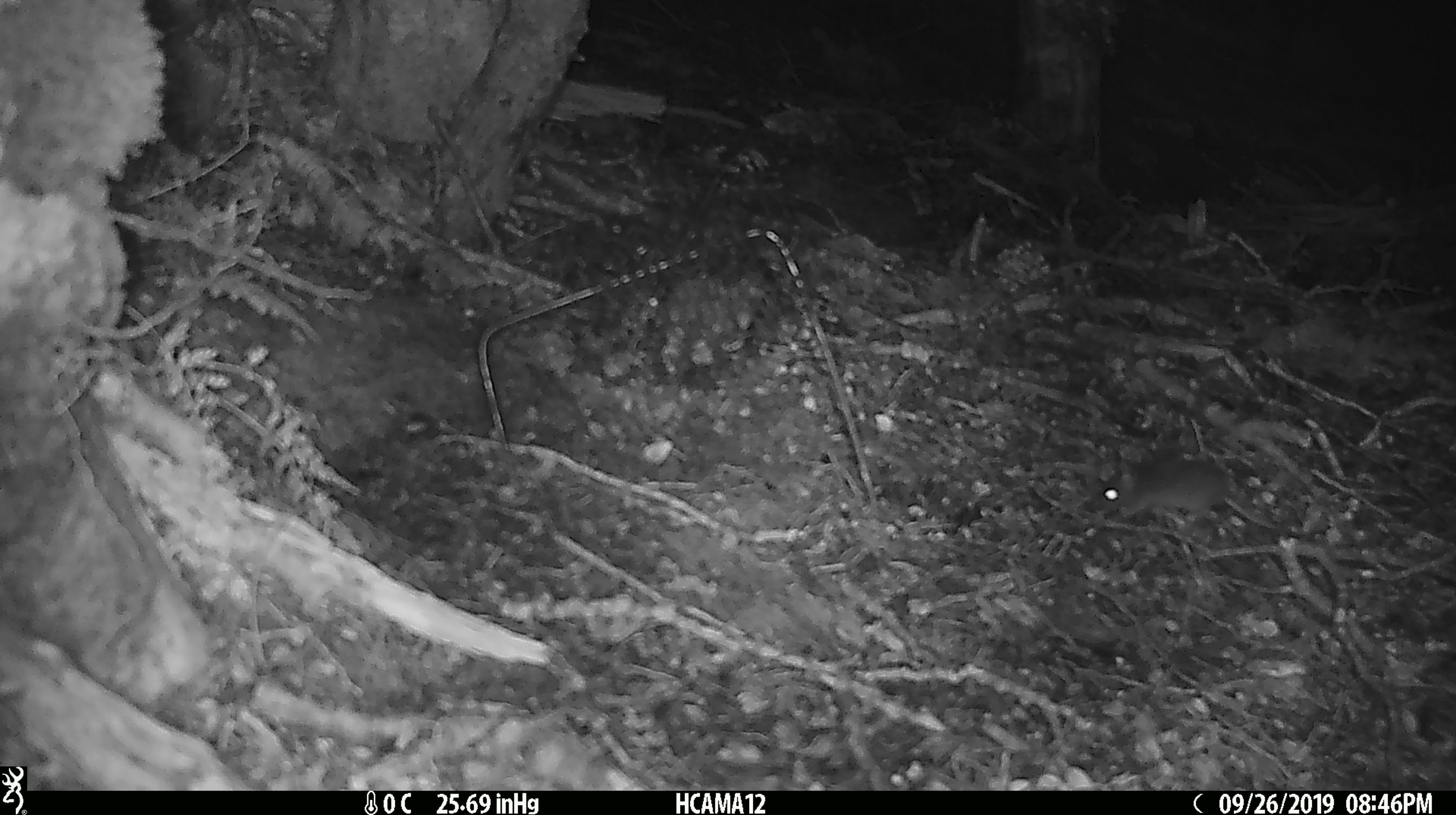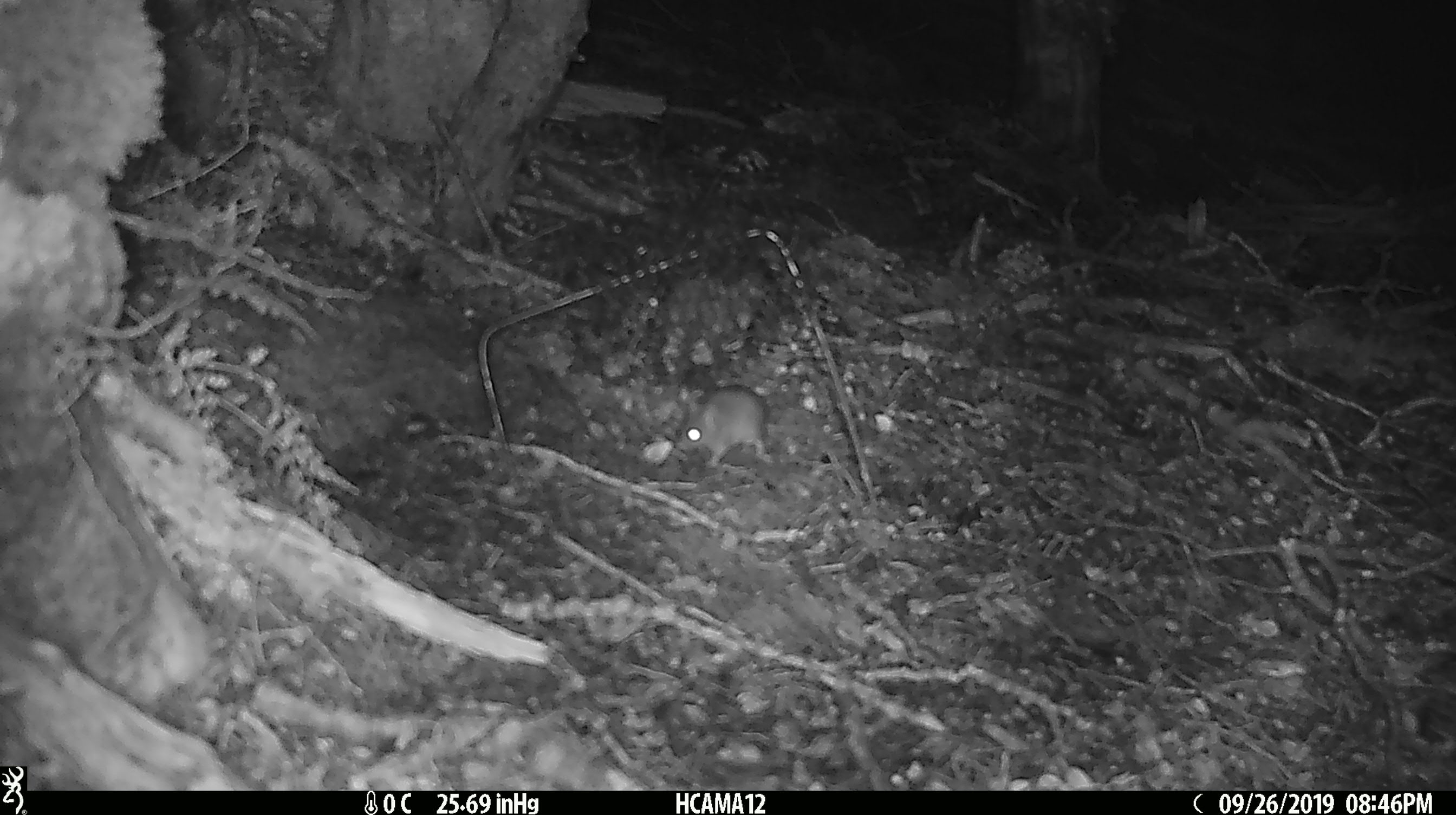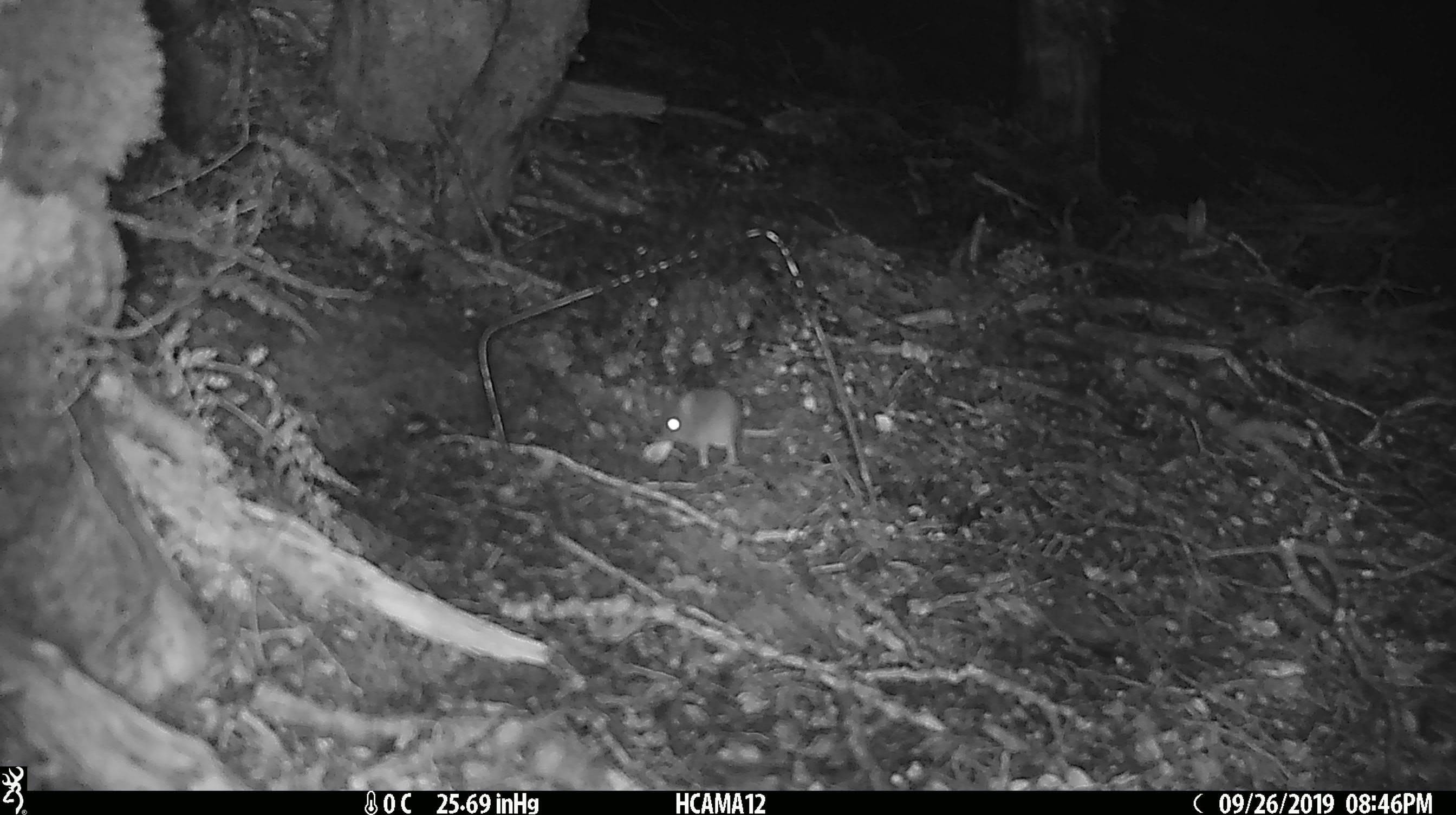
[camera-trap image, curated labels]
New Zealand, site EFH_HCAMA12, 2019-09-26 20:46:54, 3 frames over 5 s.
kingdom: Animalia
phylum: Chordata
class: Mammalia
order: Rodentia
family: Muridae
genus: Mus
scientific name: Mus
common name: mouse